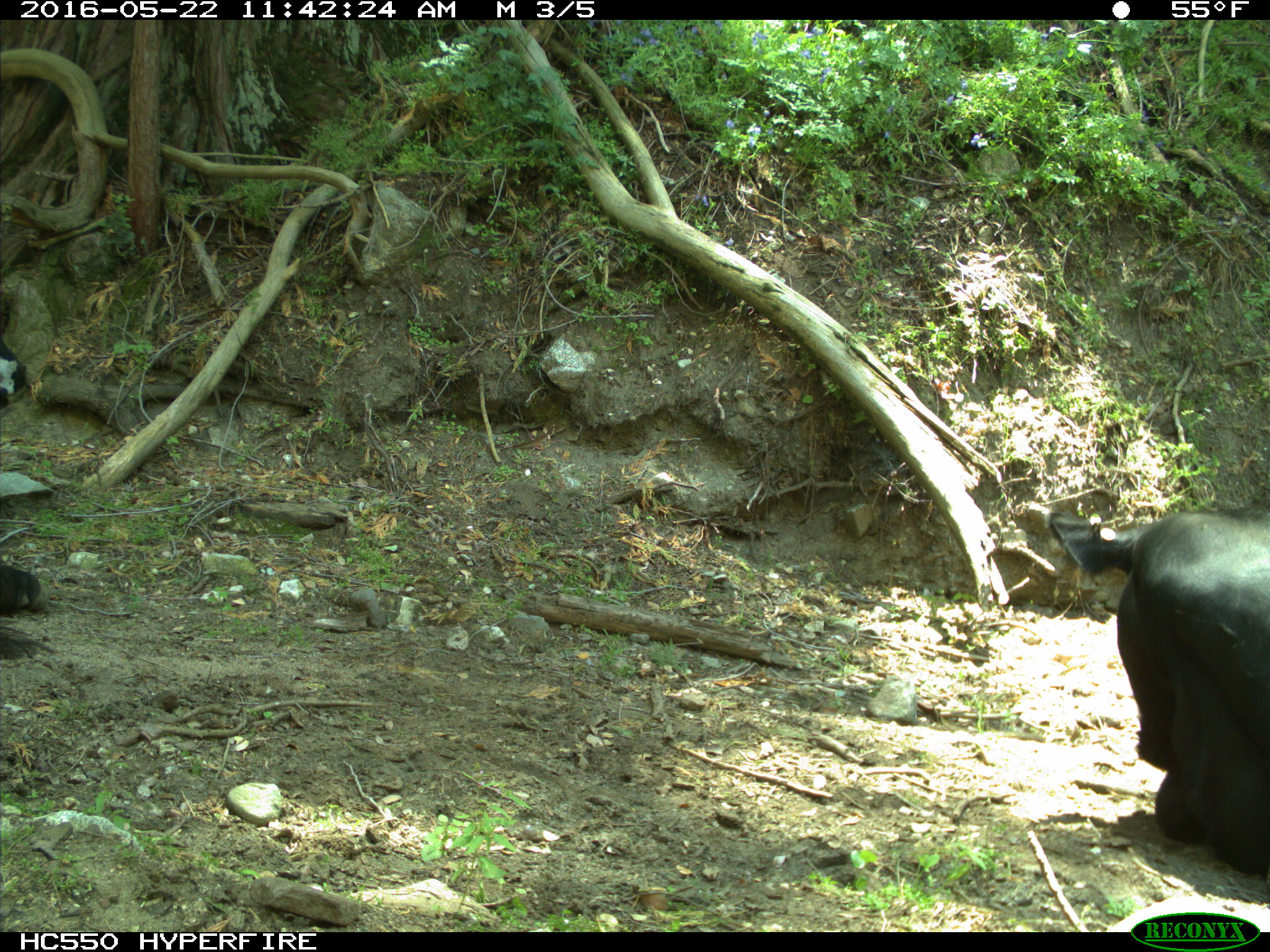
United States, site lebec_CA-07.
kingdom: Animalia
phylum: Chordata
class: Mammalia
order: Artiodactyla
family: Bovidae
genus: Bos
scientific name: Bos taurus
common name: domestic cow